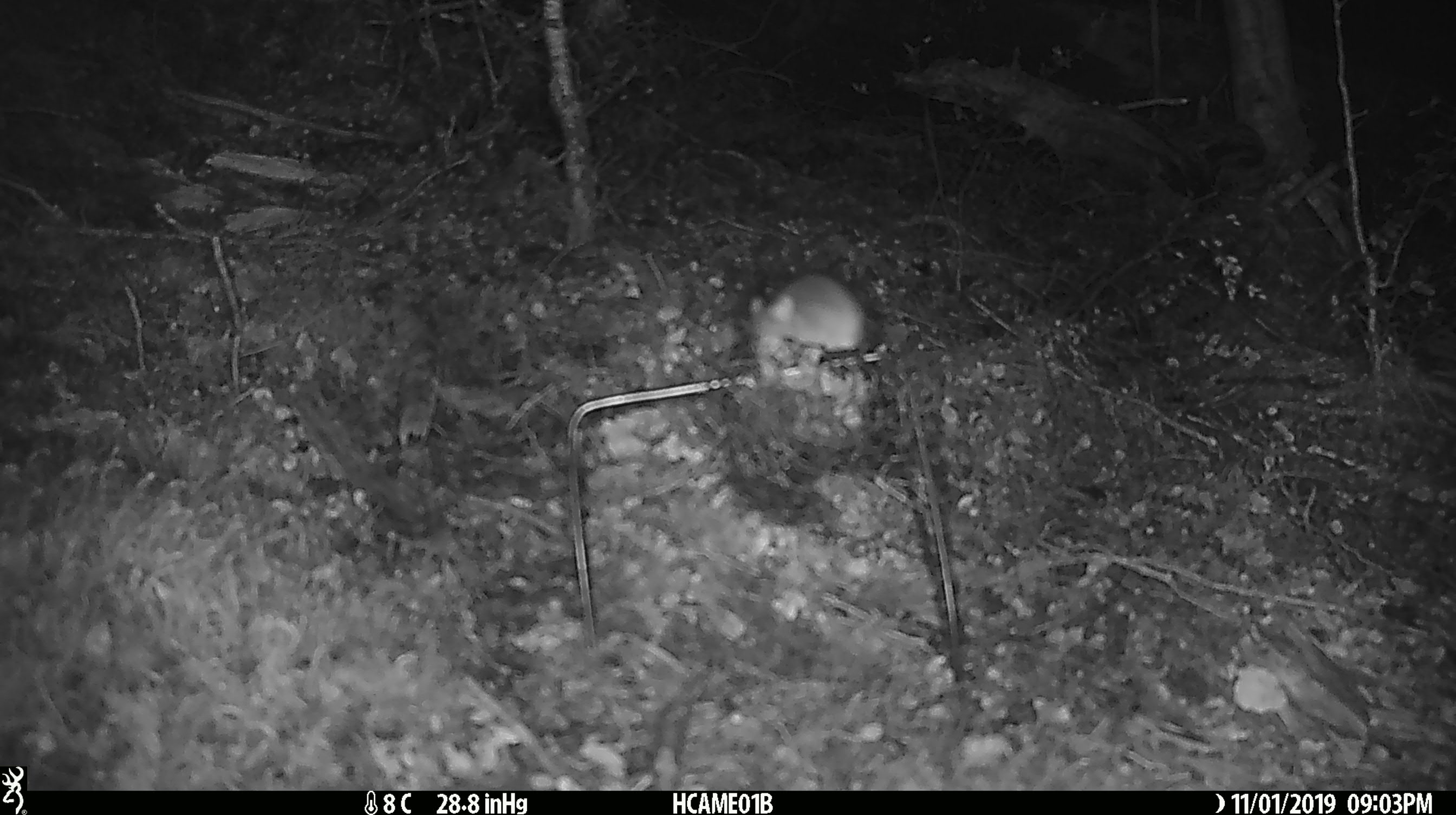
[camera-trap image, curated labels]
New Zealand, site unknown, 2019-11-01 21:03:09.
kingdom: Animalia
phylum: Chordata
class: Mammalia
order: Rodentia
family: Muridae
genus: Mus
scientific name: Mus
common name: mouse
Mouse (Mus).